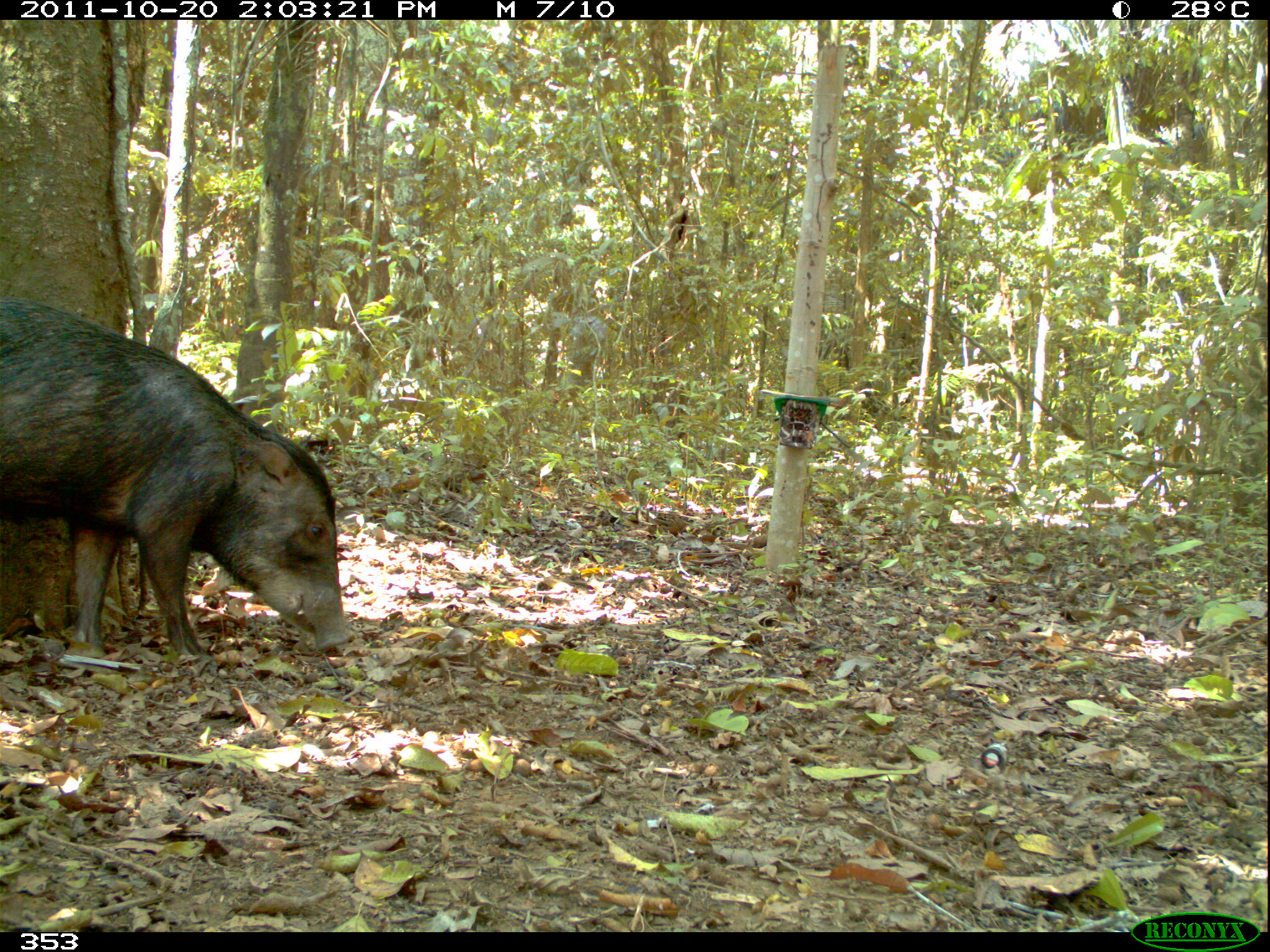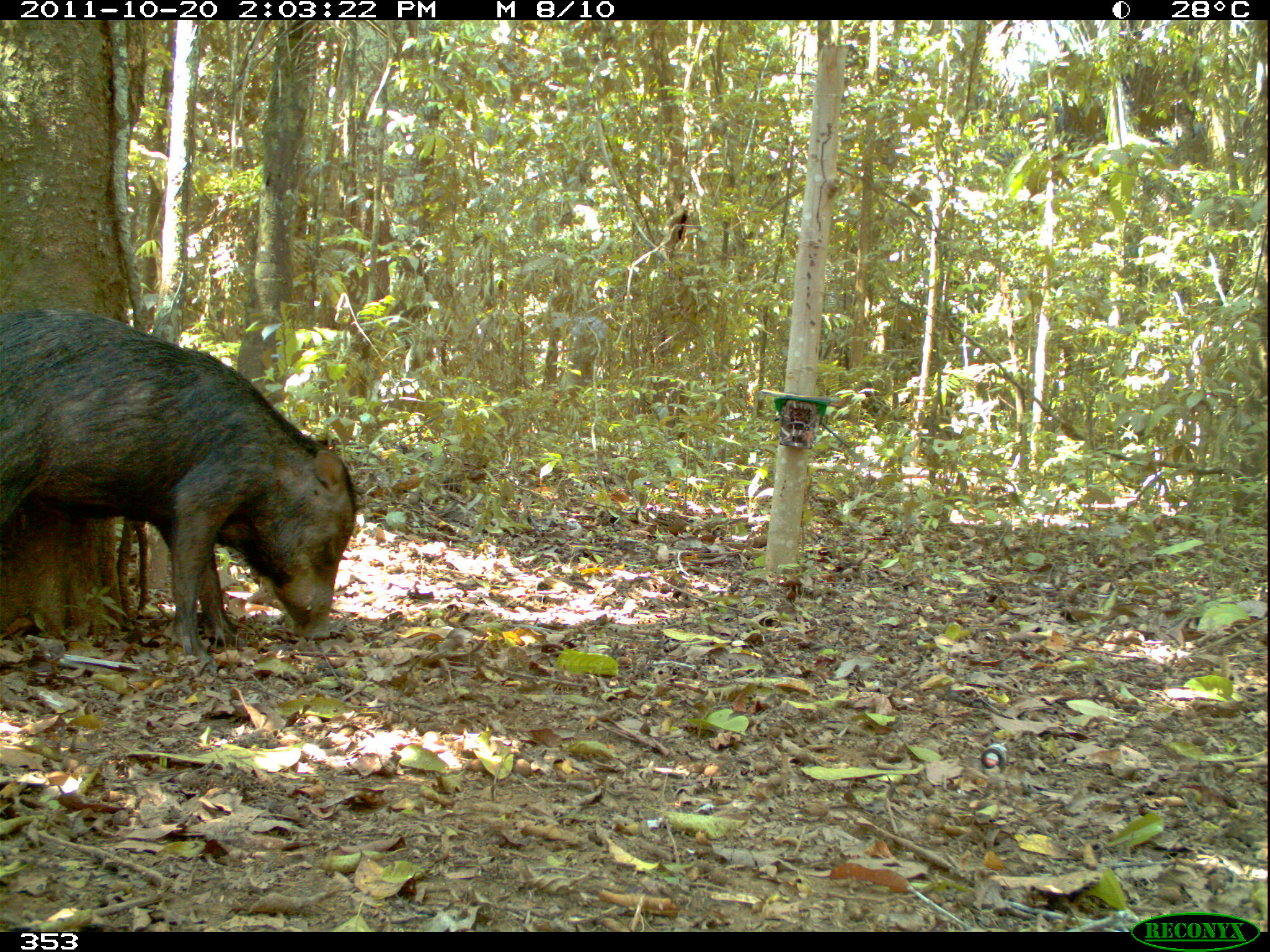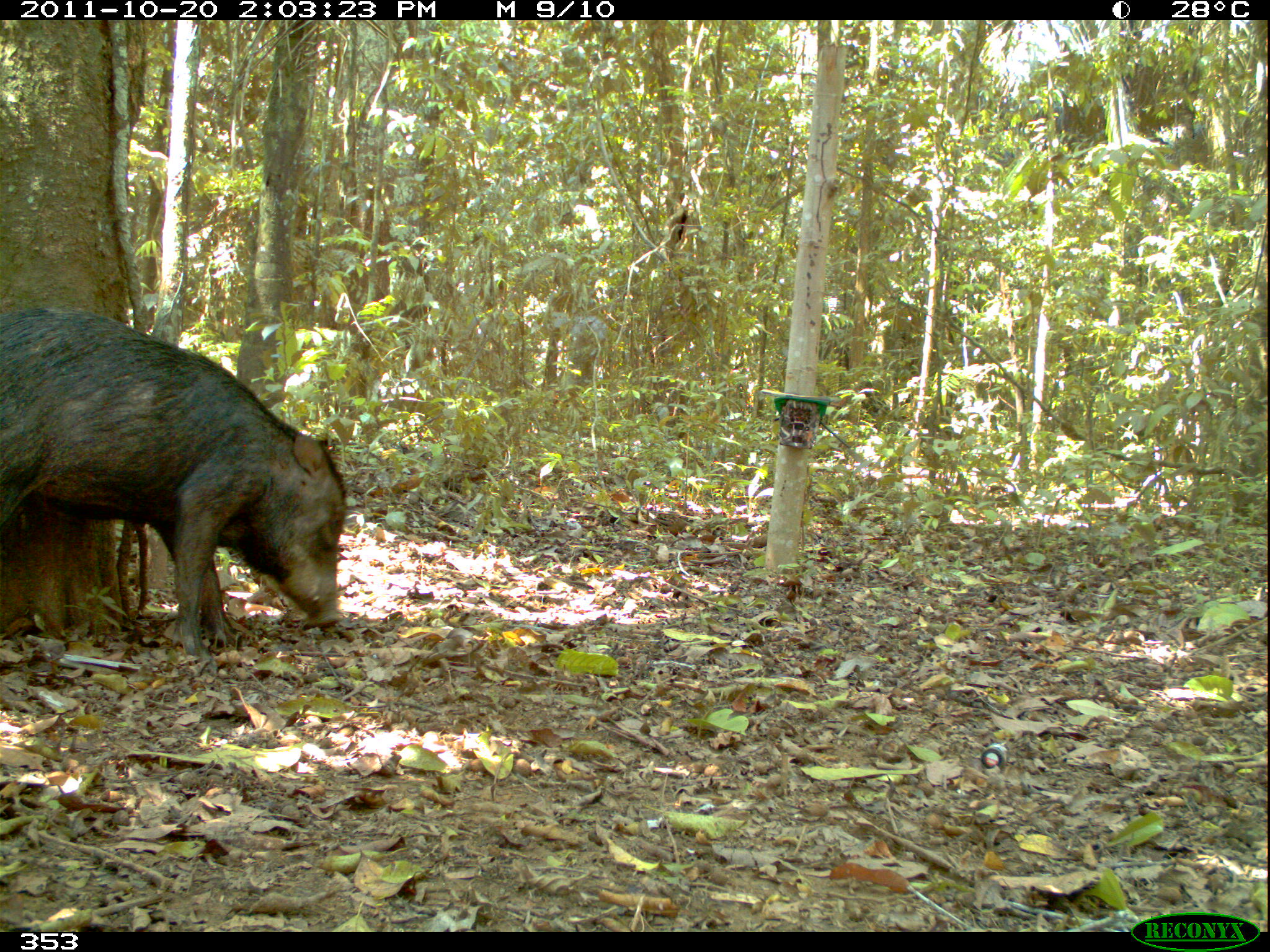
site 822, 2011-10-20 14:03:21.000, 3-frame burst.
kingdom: Animalia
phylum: Chordata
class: Mammalia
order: Artiodactyla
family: Tayassuidae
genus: Tayassu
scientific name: Tayassu pecari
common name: white-lipped peccary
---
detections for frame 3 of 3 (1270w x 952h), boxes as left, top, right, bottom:
tayassu pecari: 0, 306, 347, 659